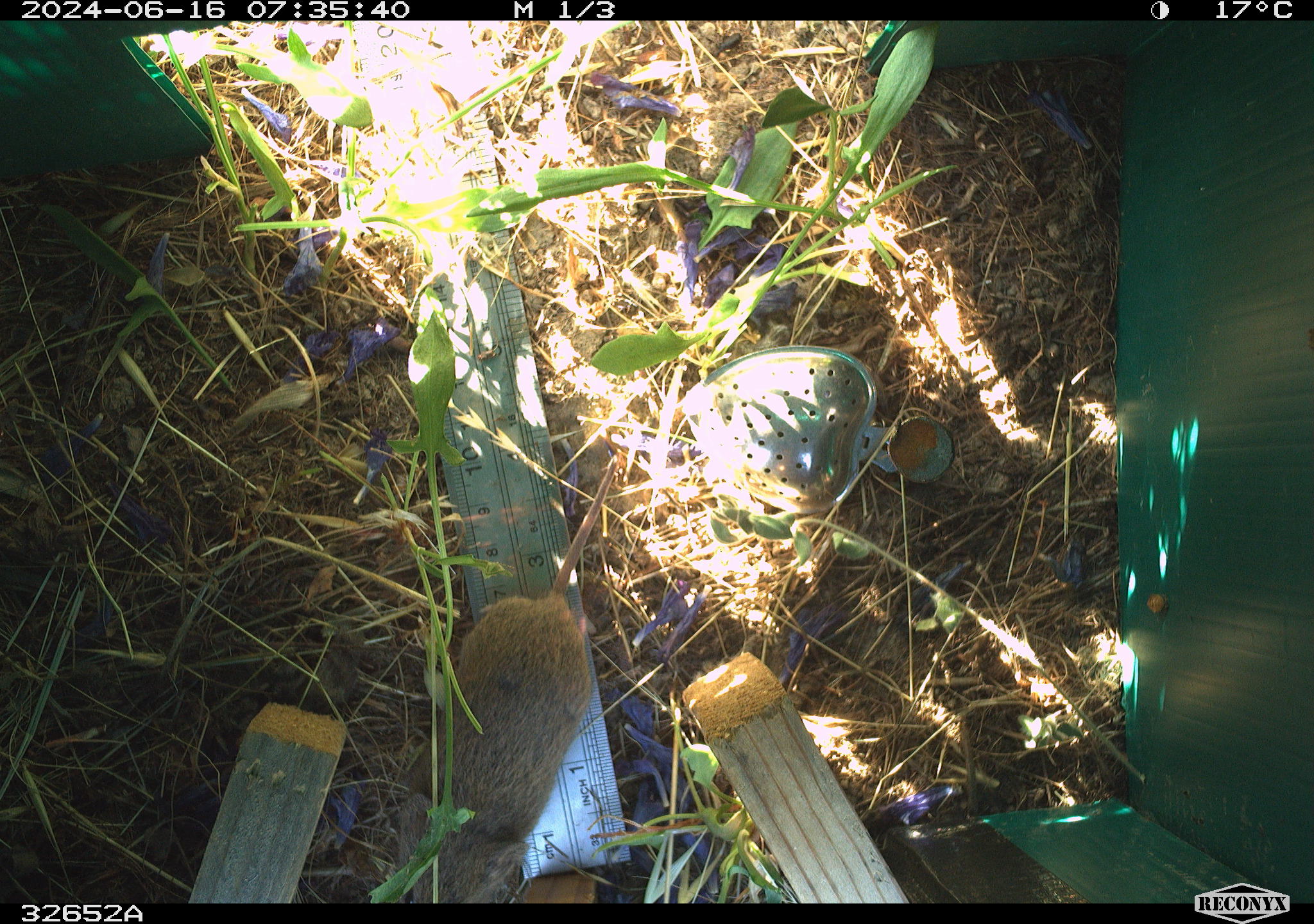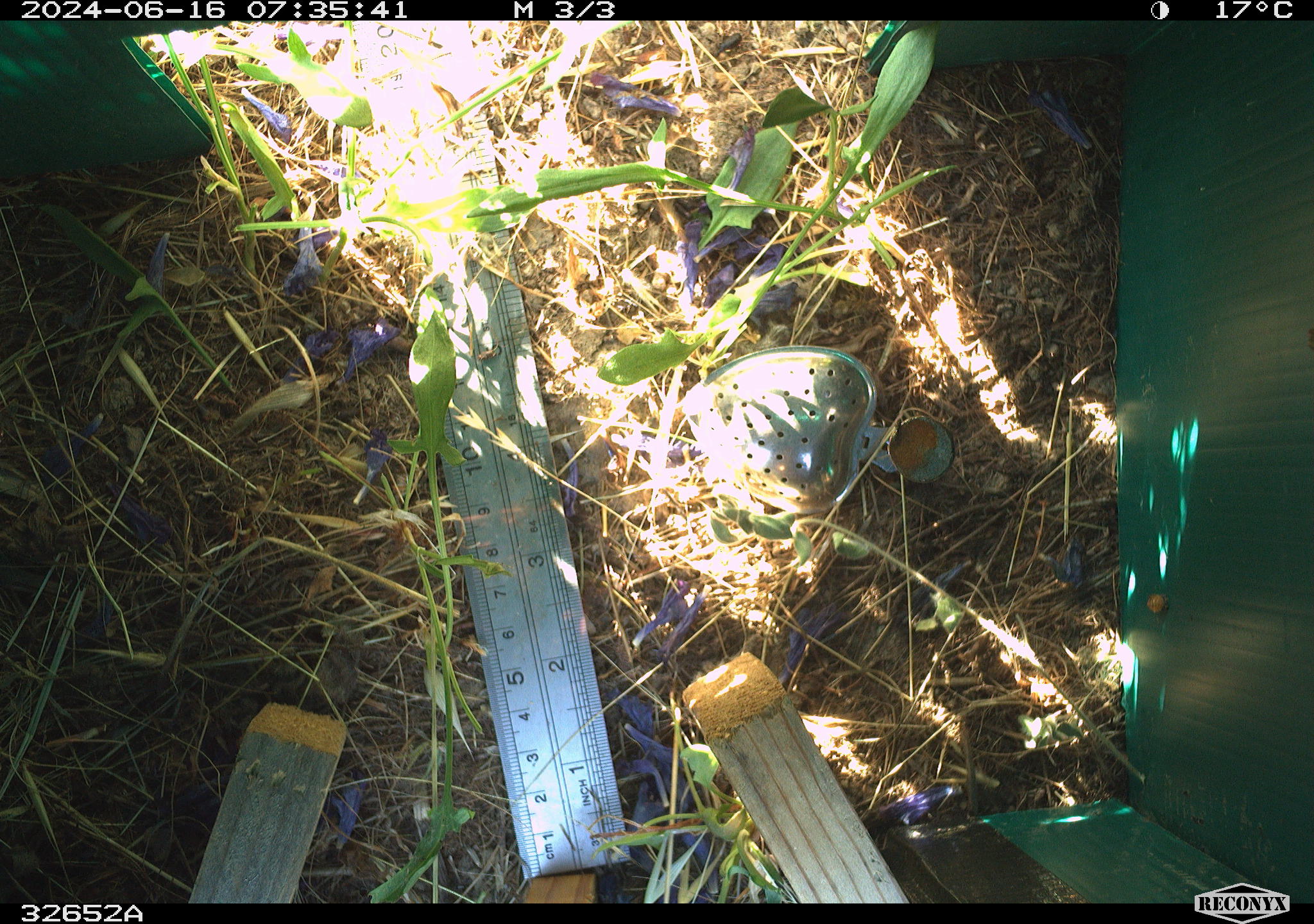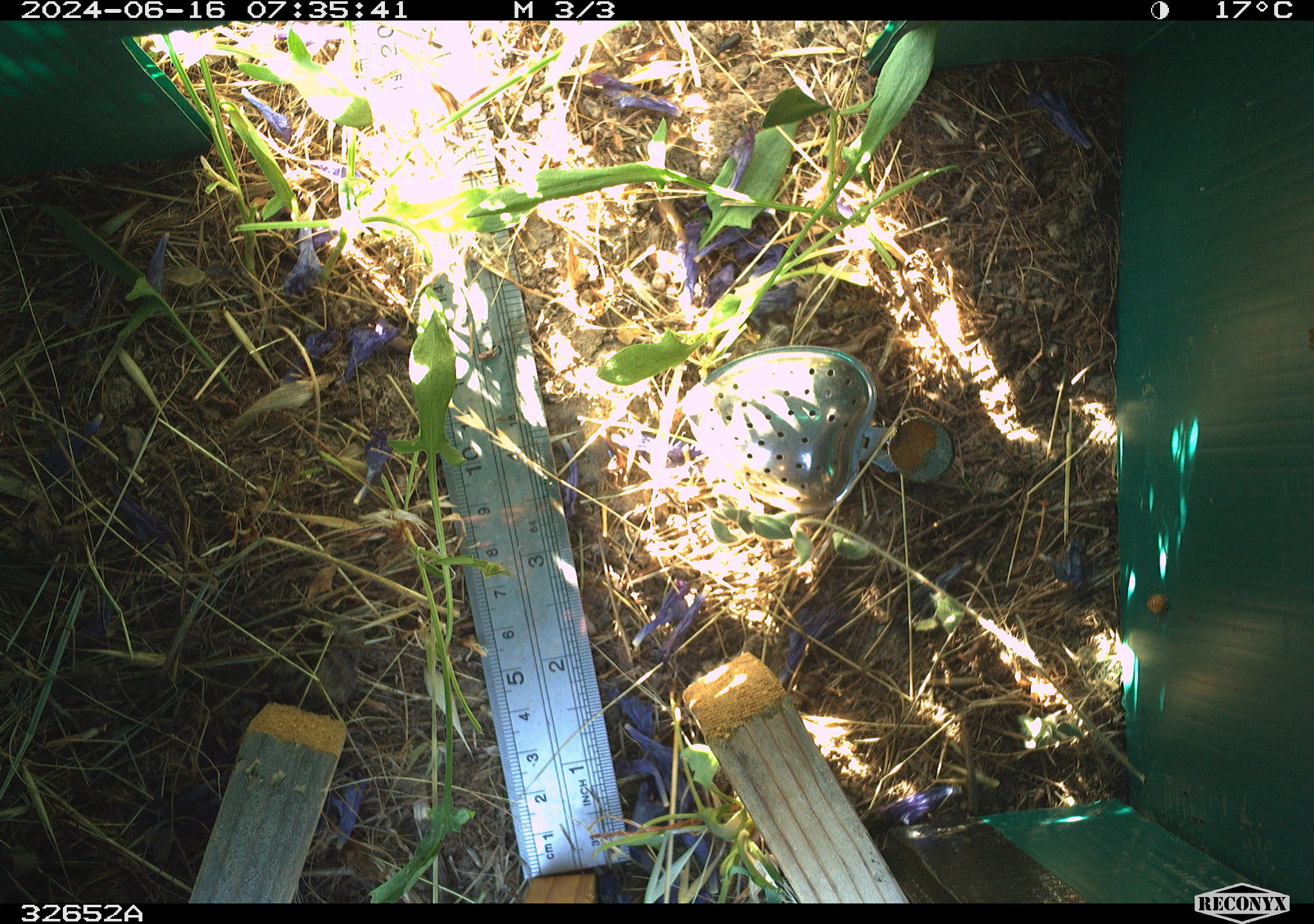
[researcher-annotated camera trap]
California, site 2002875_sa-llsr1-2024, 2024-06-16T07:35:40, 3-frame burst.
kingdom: Animalia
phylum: Chordata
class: Mammalia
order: Rodentia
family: Cricetidae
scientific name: Arvicolinae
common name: voles, lemmings, and muskrats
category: arvicolinae subfamily